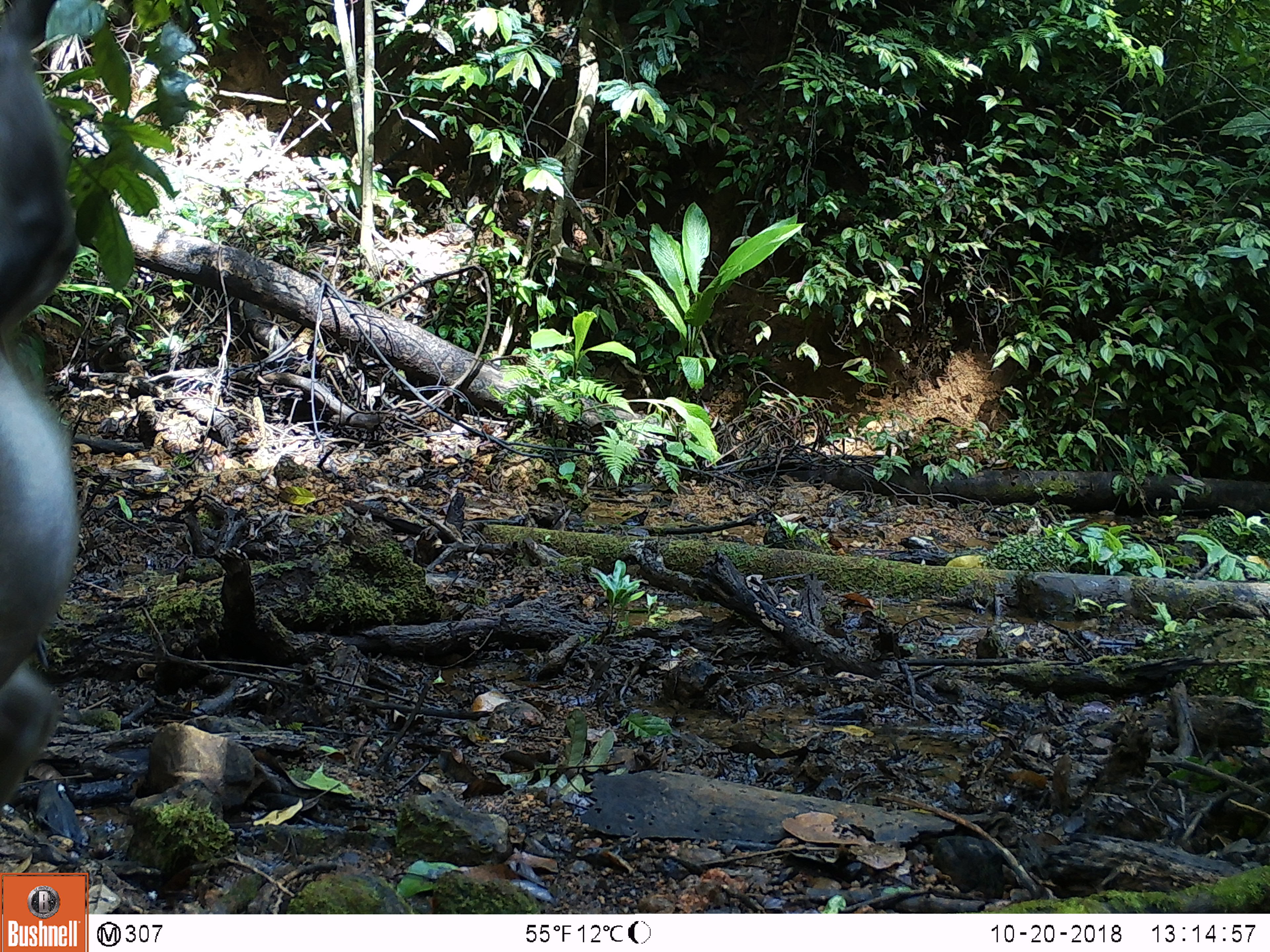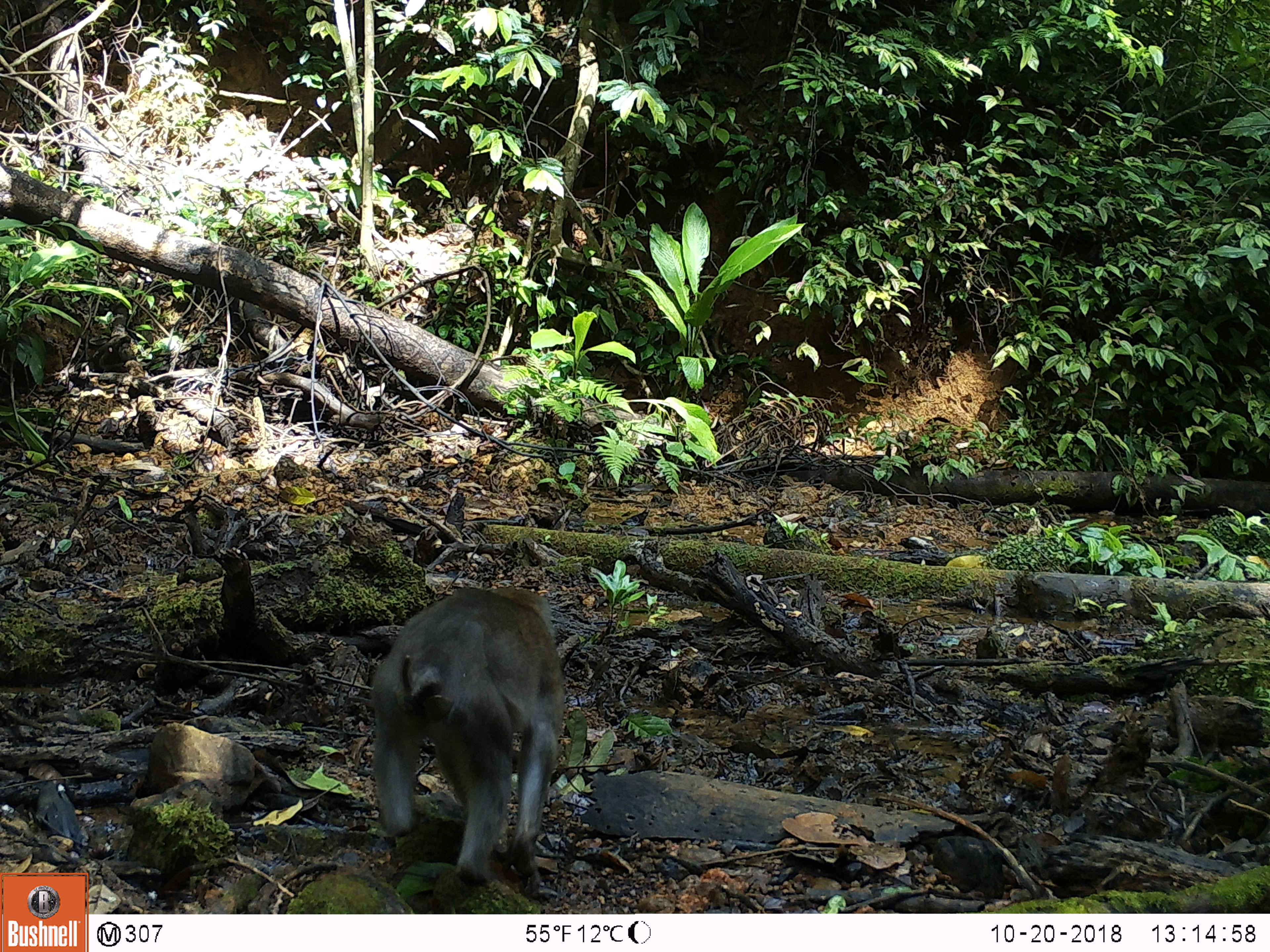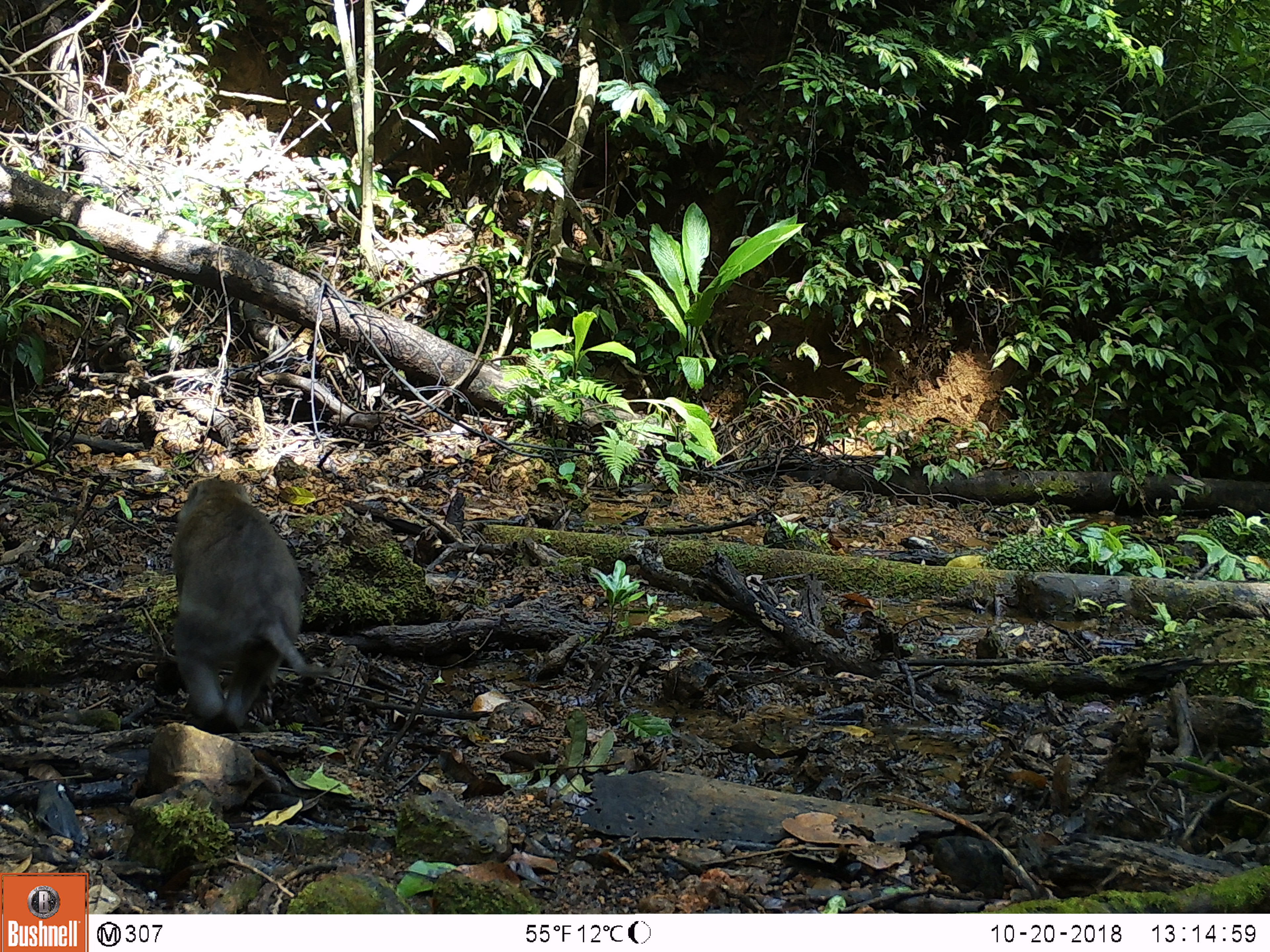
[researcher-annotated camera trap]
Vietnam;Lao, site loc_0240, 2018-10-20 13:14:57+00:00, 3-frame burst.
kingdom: Animalia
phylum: Chordata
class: Mammalia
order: Primates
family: Cercopithecidae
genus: Macaca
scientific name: Macaca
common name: macaques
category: assam or rhesus macaque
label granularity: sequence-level